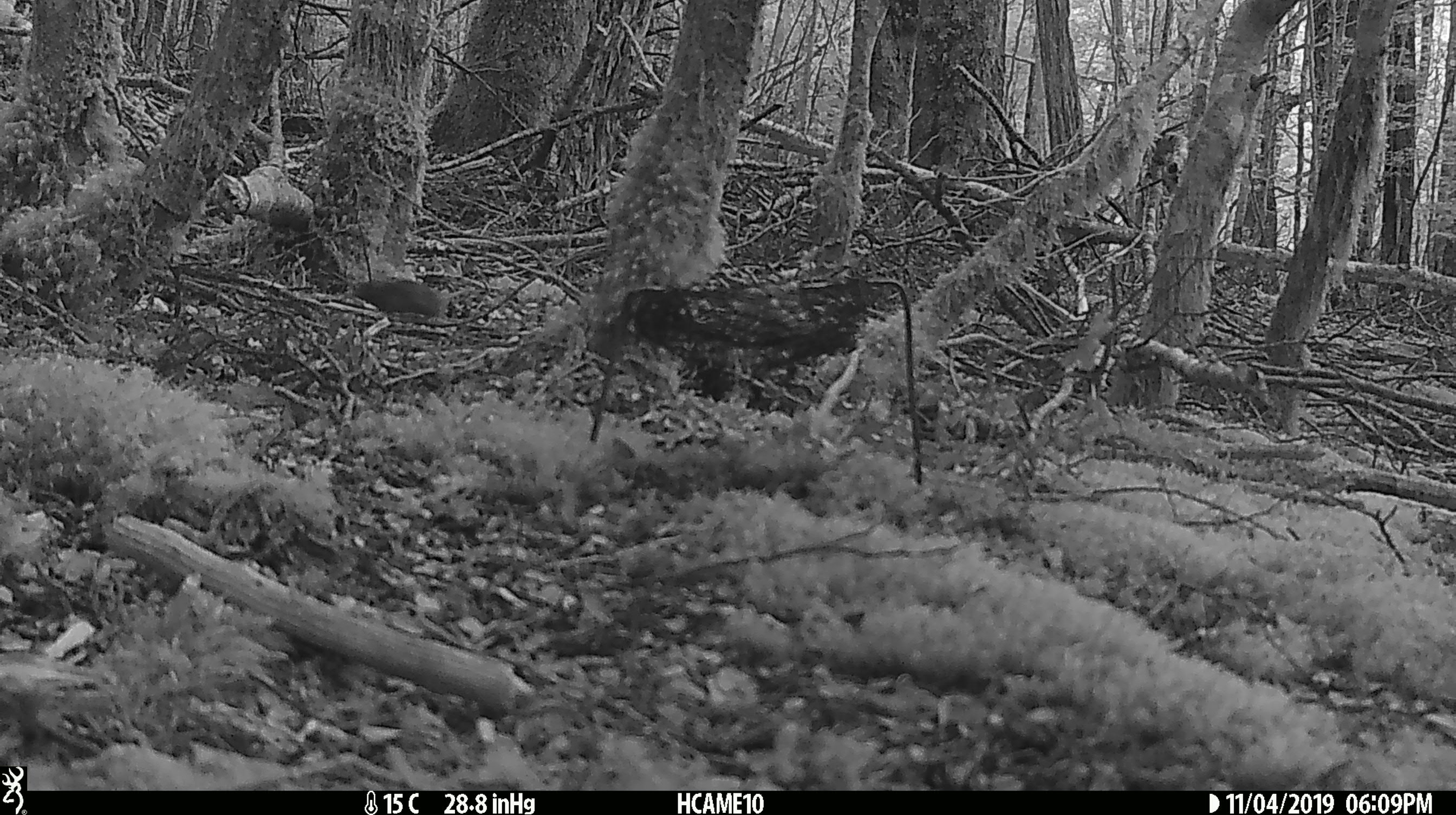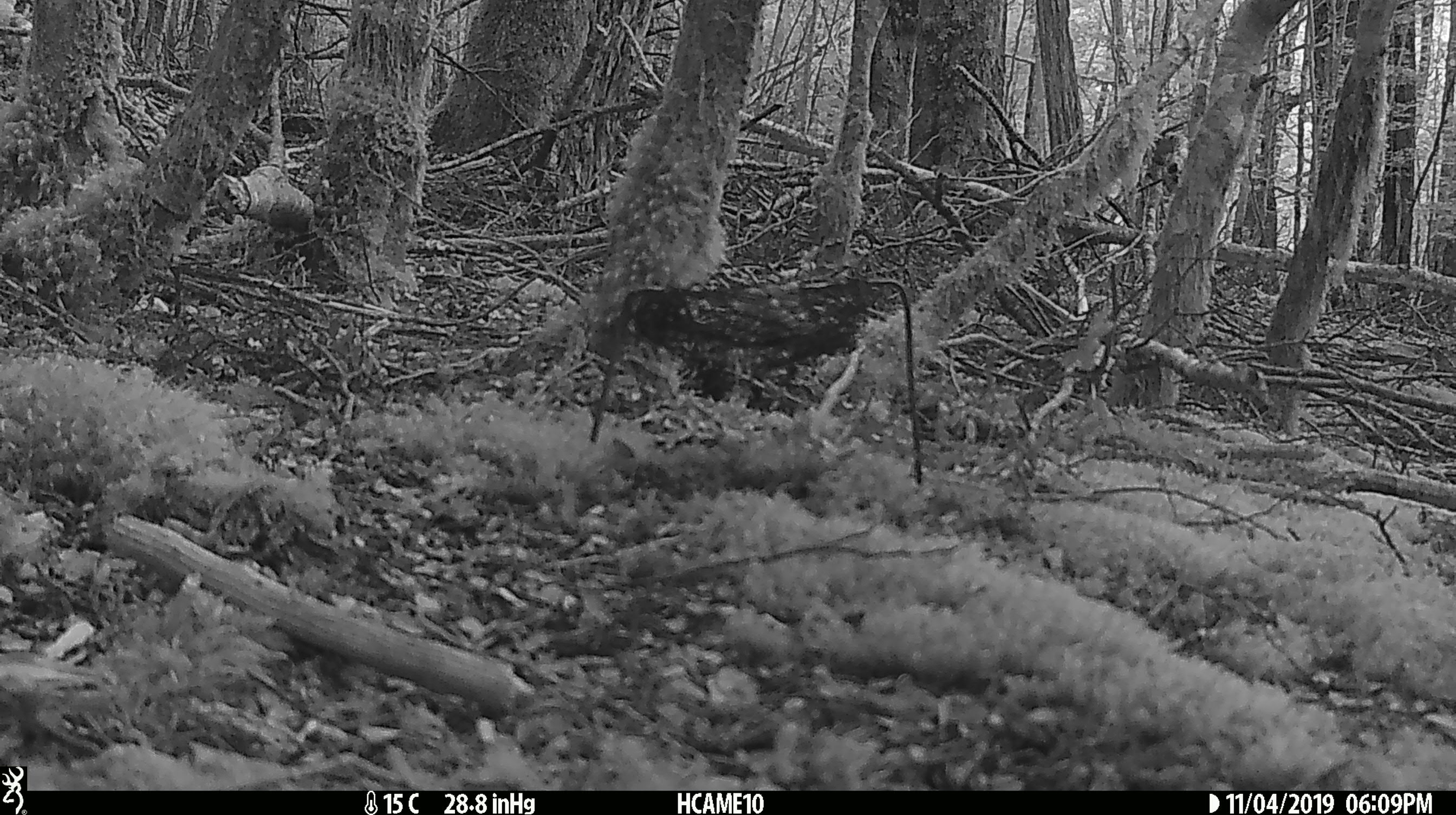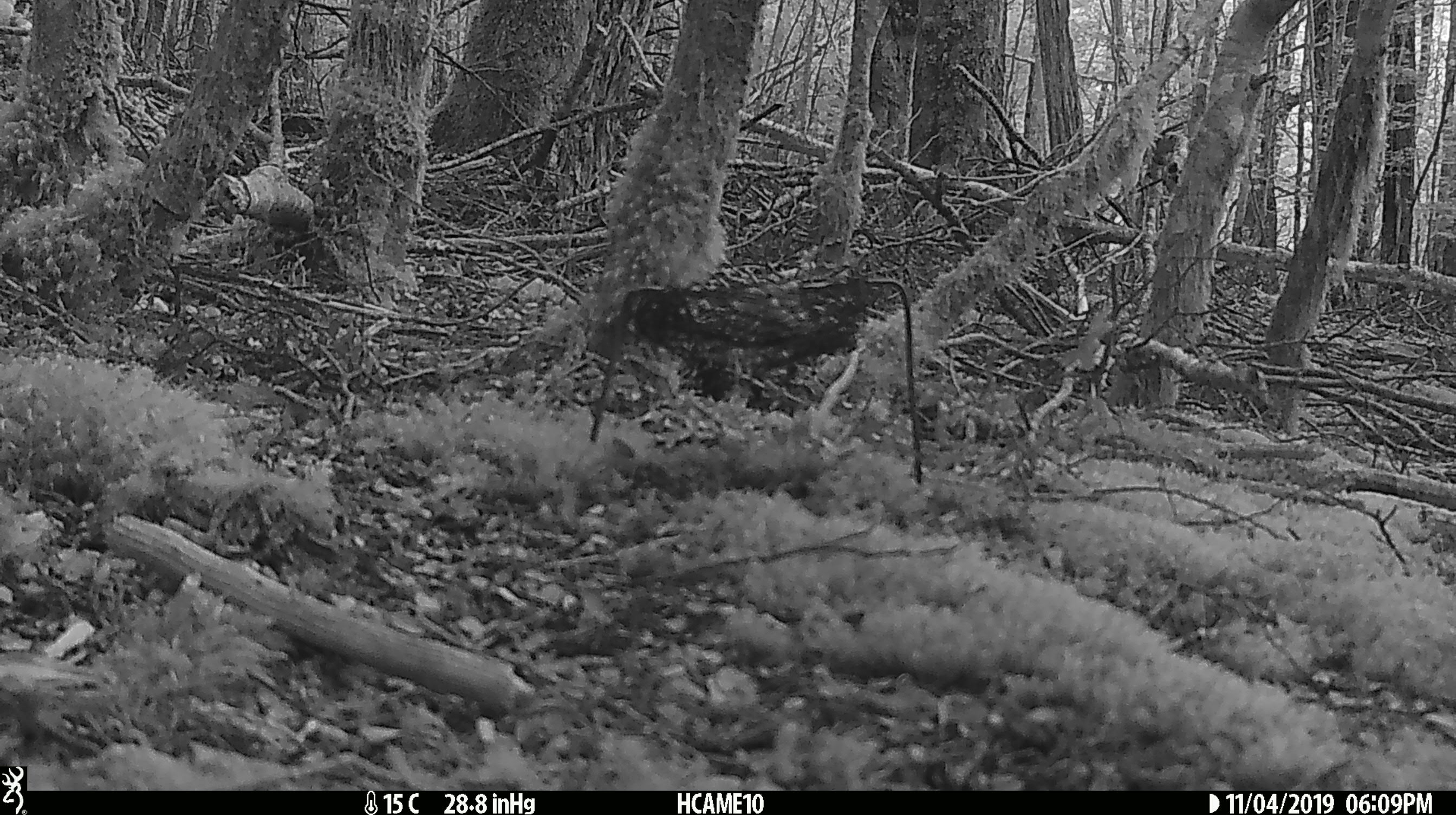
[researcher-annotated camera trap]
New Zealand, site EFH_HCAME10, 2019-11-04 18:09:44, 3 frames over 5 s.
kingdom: Animalia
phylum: Chordata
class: Mammalia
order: Rodentia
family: Muridae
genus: Mus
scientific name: Mus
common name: mouse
Mouse (Mus).